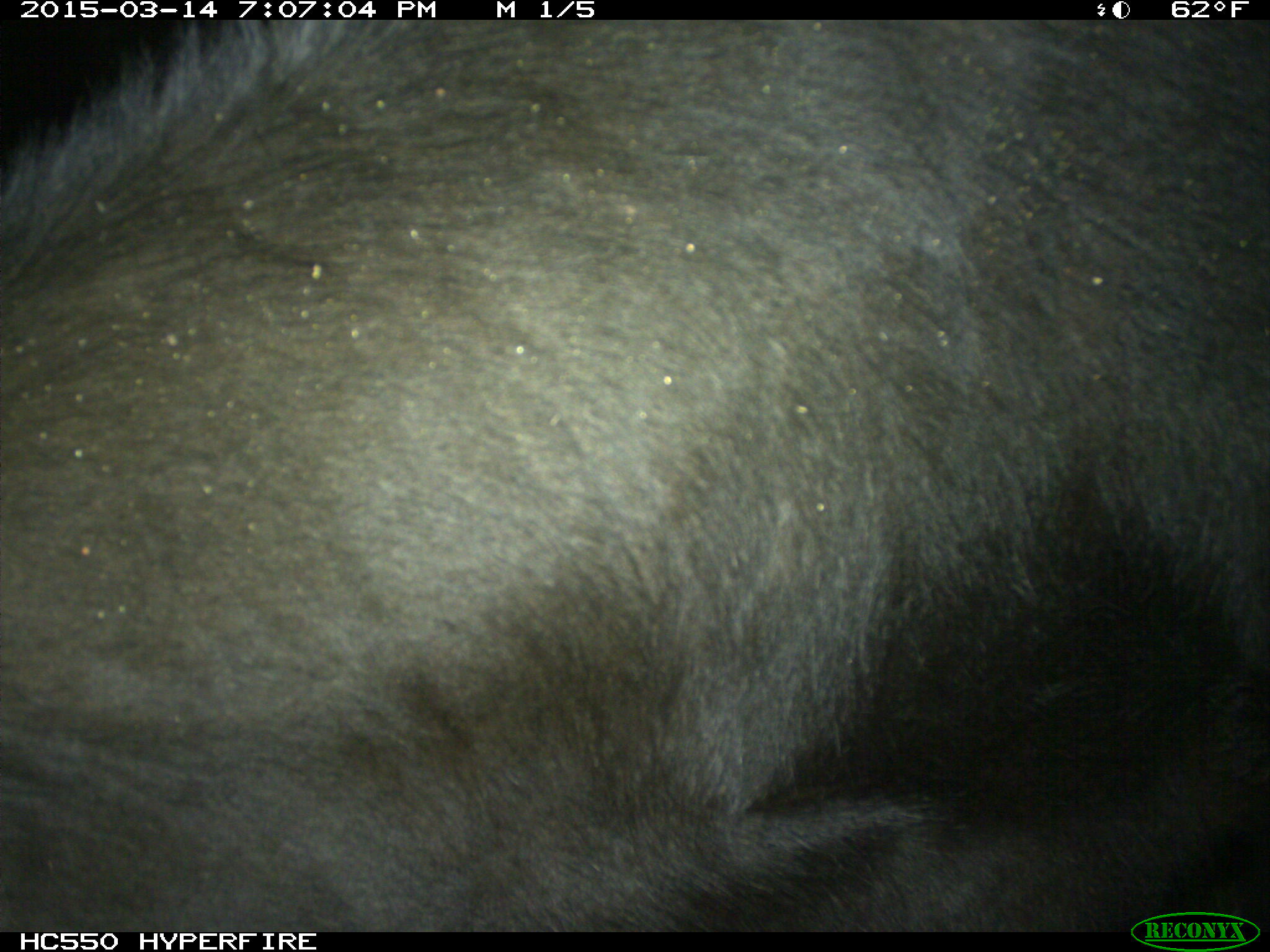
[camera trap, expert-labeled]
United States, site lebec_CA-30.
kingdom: Animalia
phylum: Chordata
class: Mammalia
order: Artiodactyla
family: Bovidae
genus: Bos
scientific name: Bos taurus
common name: domestic cow